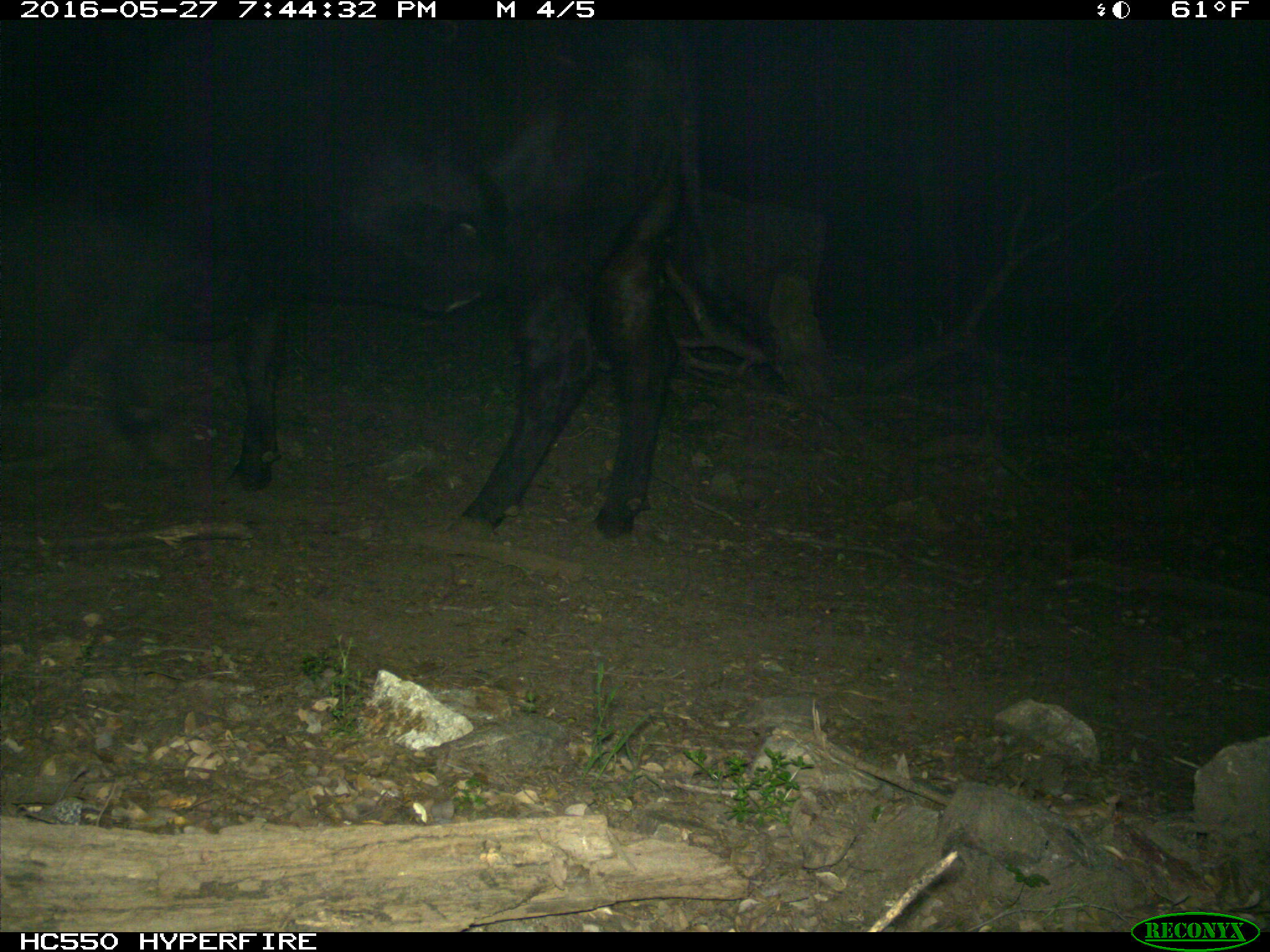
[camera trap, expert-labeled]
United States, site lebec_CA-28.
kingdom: Animalia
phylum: Chordata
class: Mammalia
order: Artiodactyla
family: Bovidae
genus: Bos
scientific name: Bos taurus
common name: domestic cow